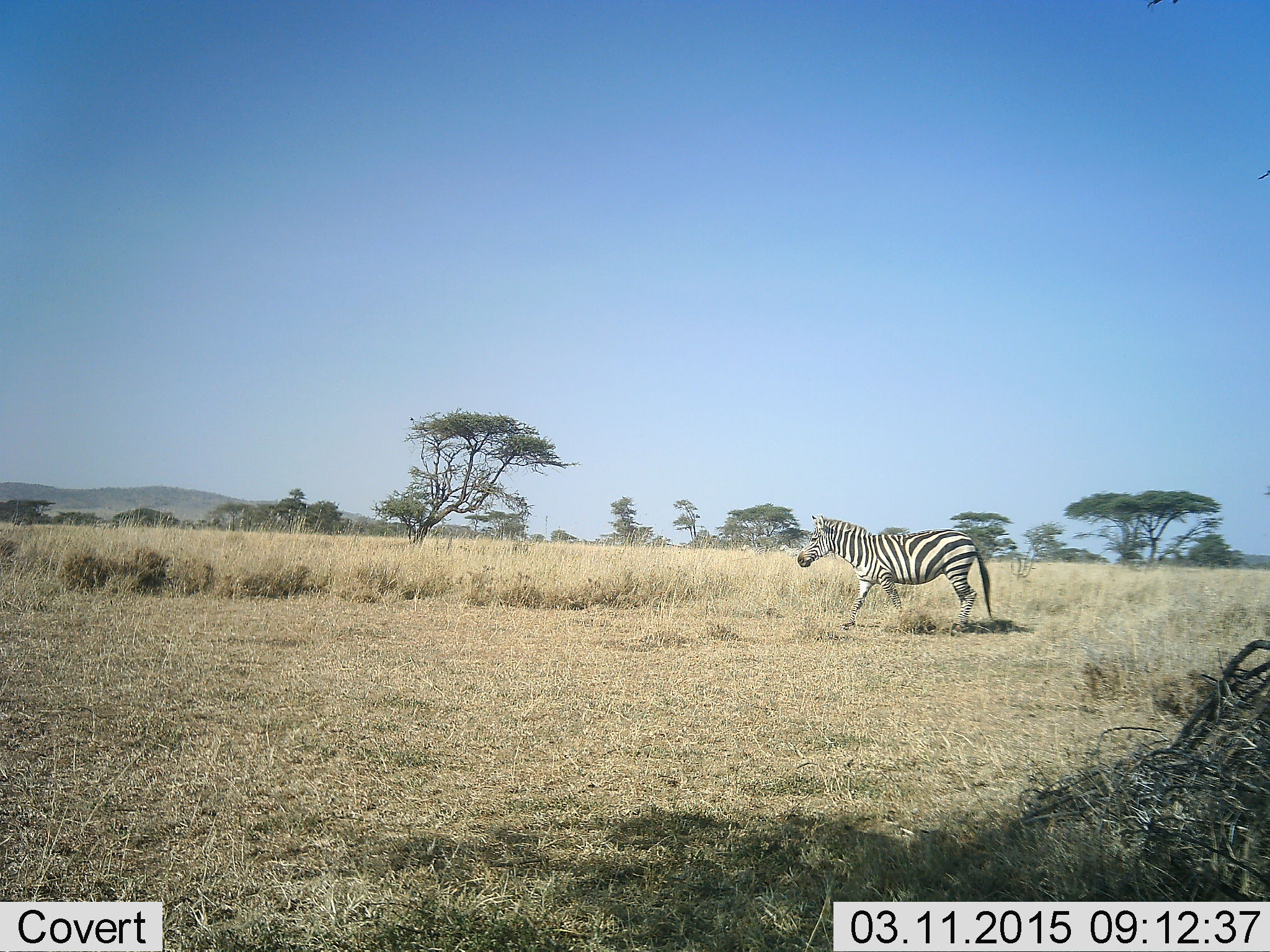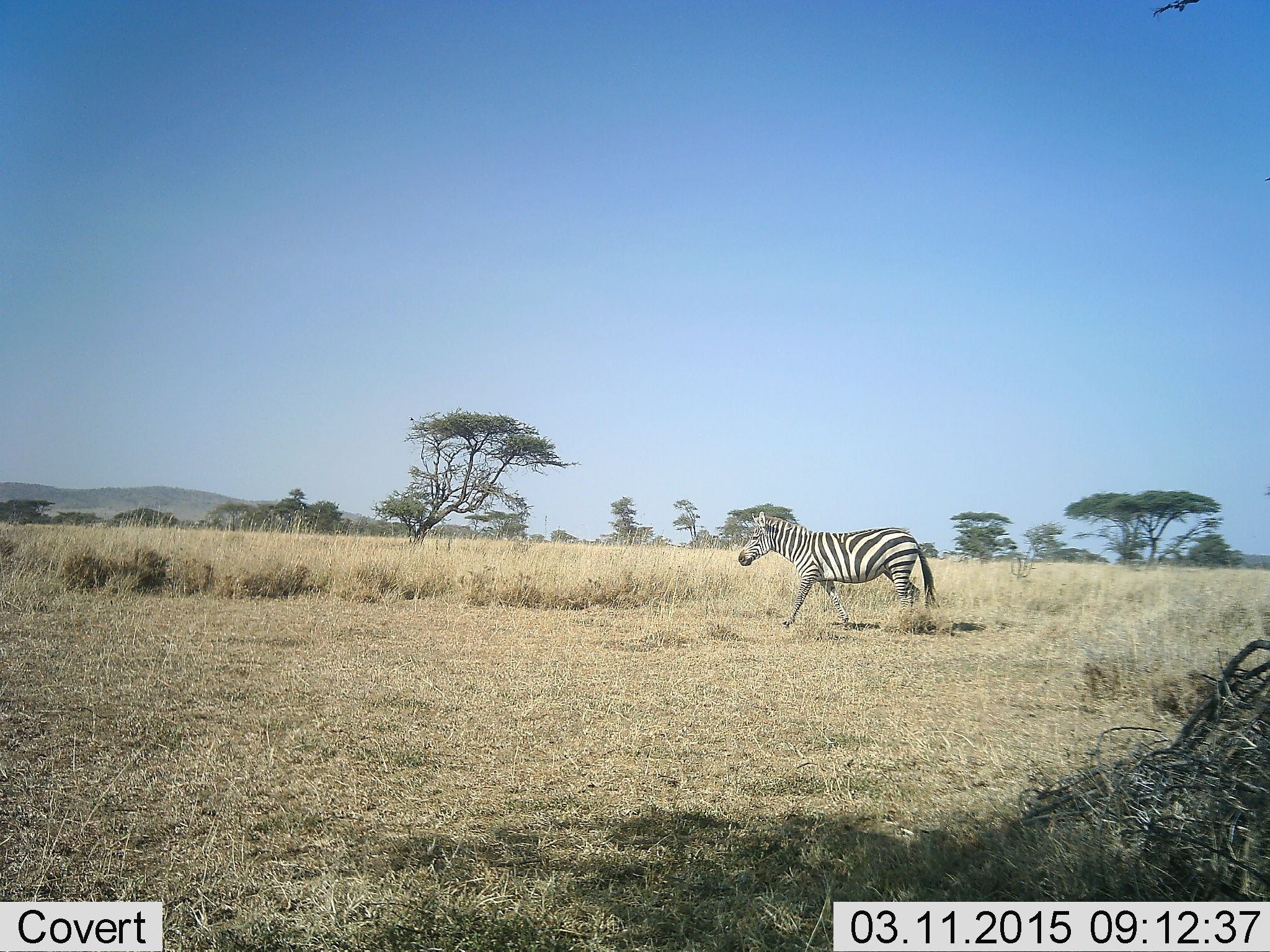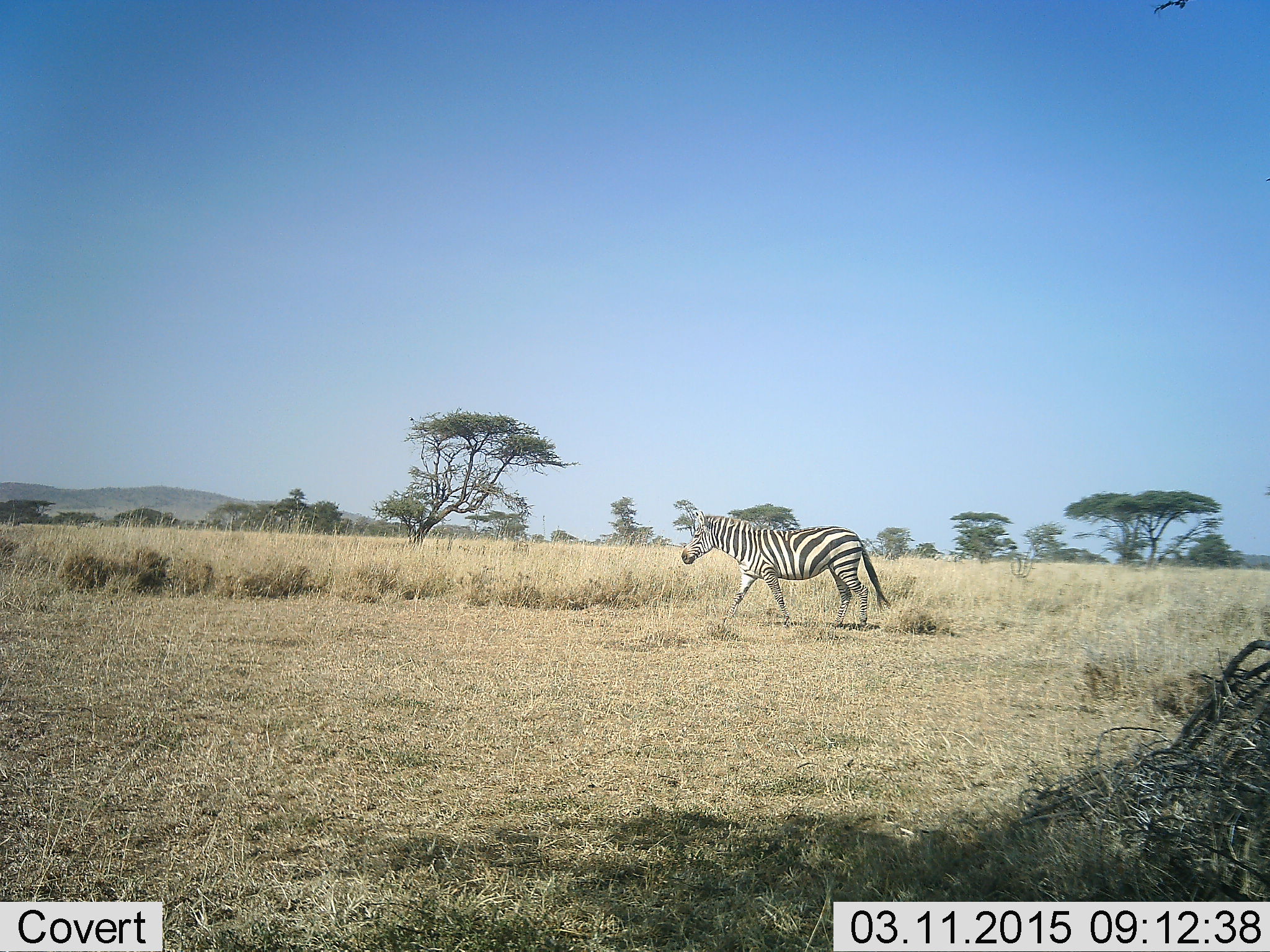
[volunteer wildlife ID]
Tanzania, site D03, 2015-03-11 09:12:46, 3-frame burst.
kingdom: Animalia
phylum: Chordata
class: Mammalia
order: Perissodactyla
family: Equidae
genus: Equus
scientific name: Equus quagga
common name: plains zebra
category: zebra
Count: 1.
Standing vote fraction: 0%.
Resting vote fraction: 0%.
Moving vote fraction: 100%.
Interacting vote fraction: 0%.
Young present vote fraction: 0%.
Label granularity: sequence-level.